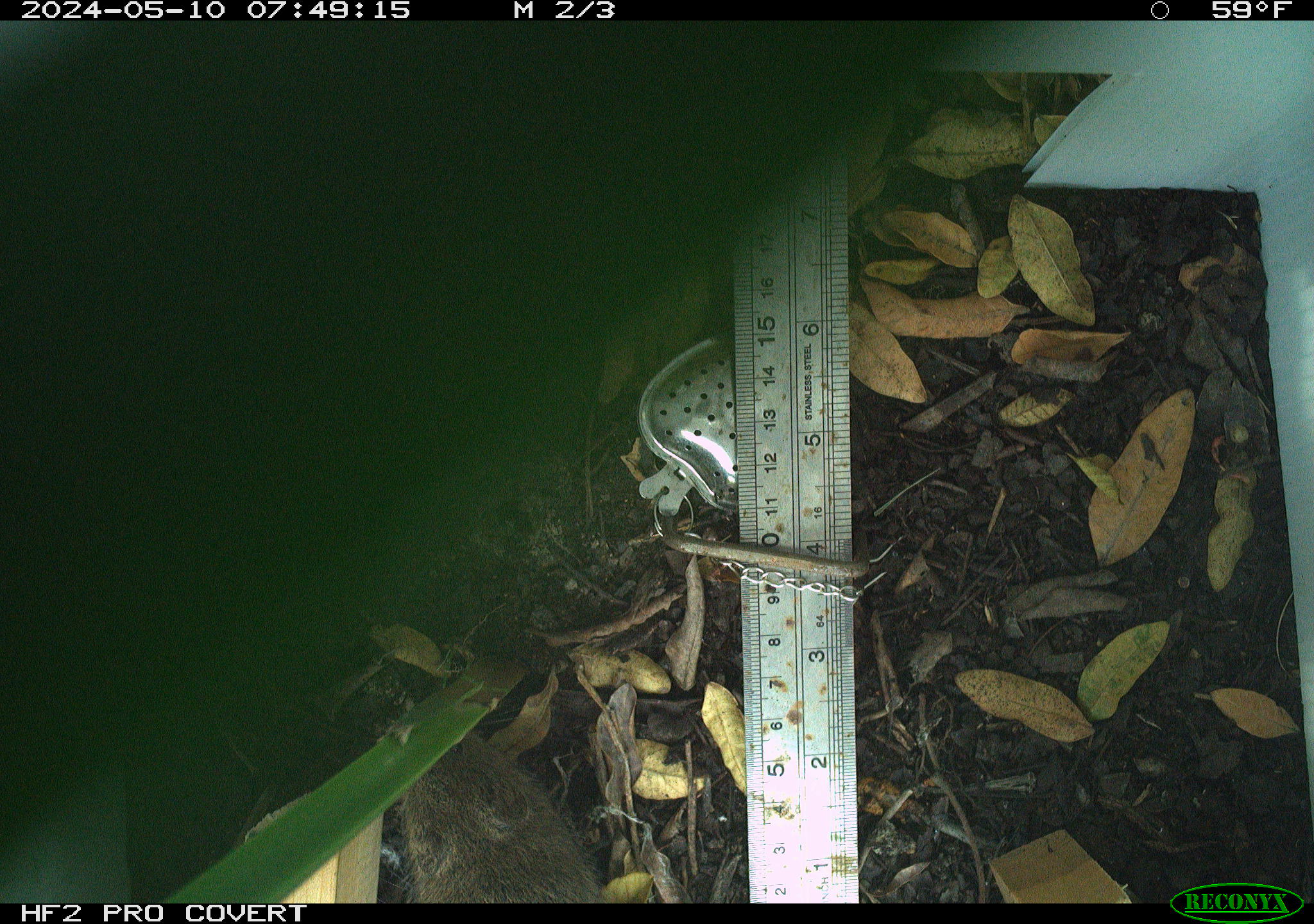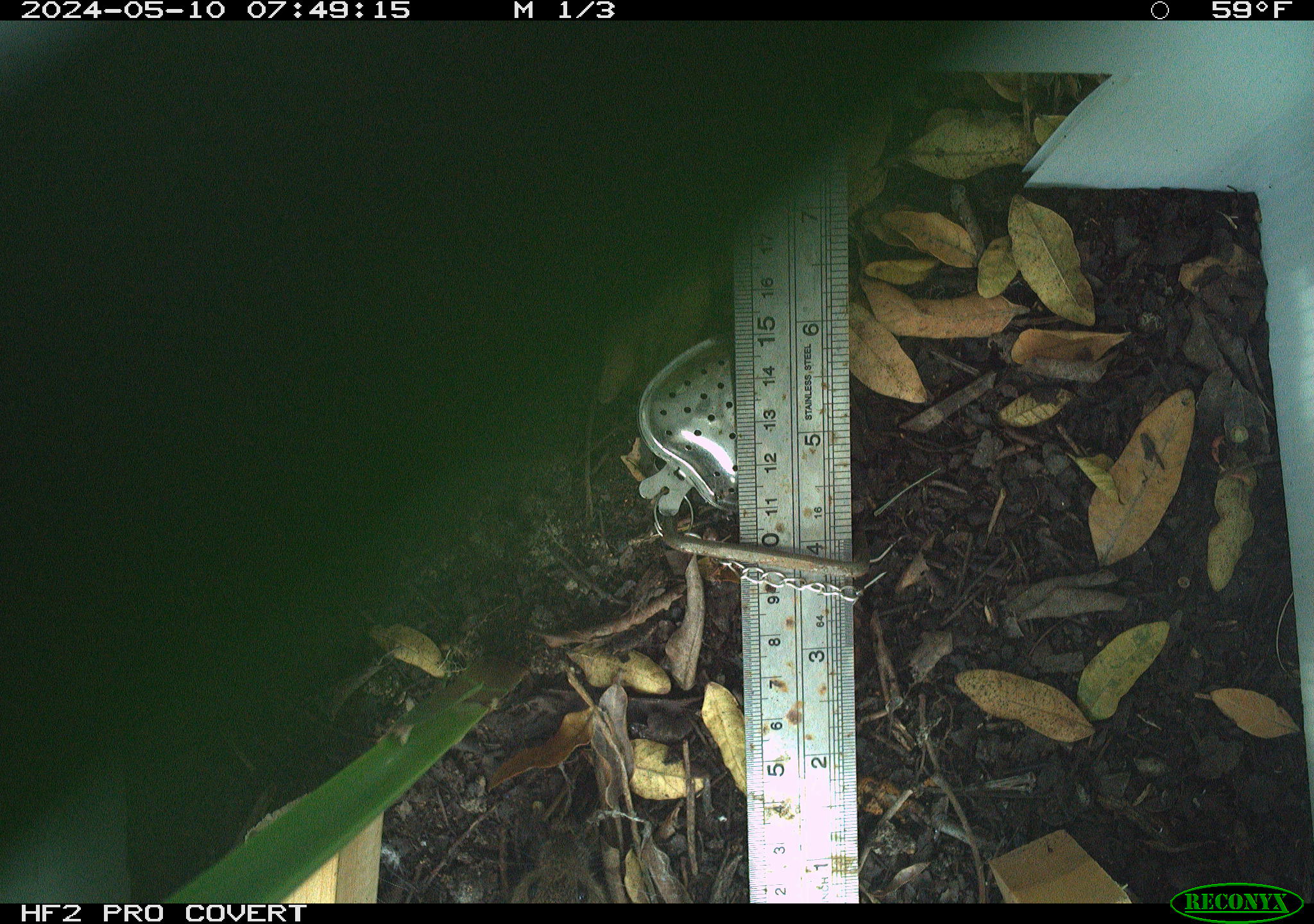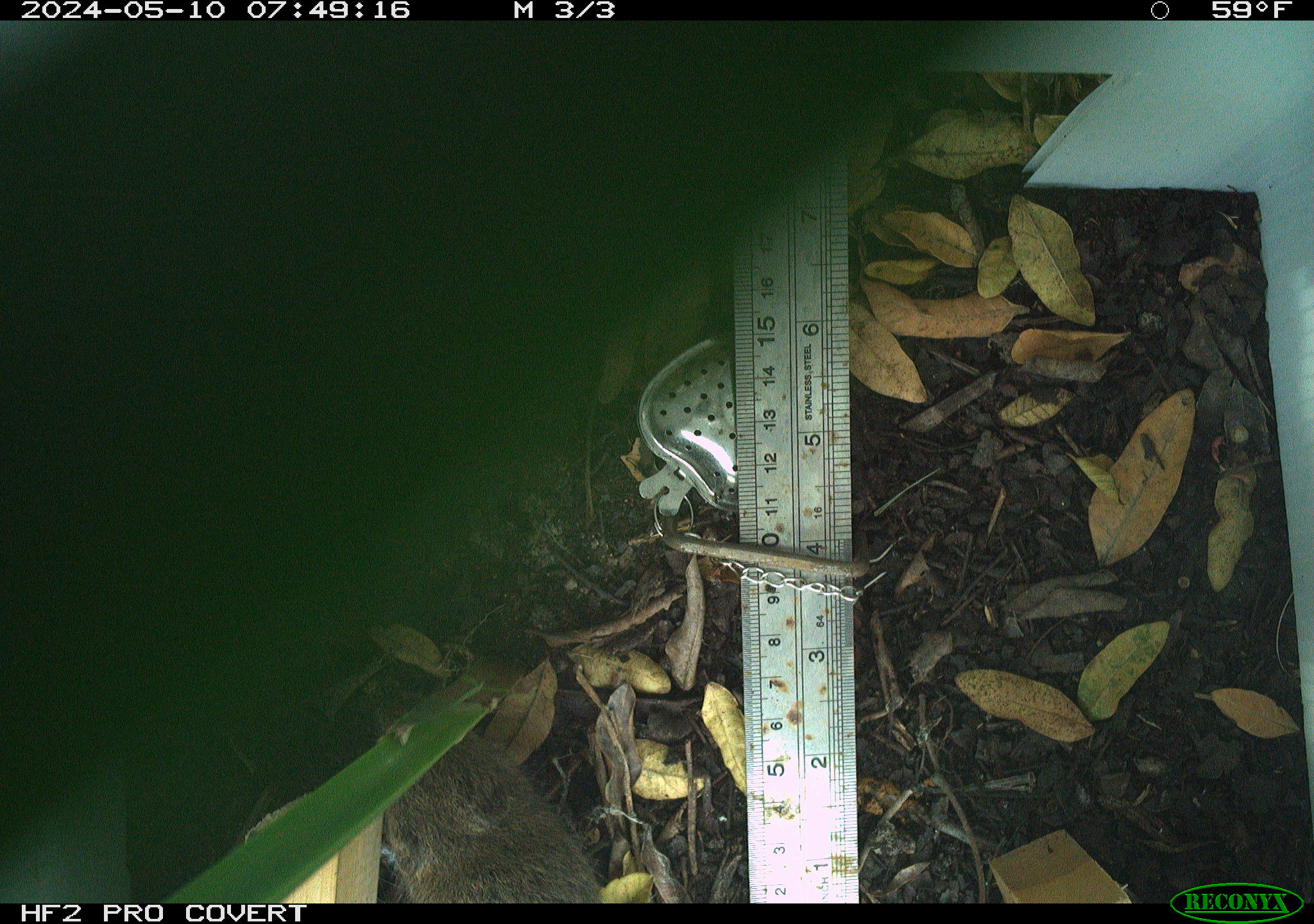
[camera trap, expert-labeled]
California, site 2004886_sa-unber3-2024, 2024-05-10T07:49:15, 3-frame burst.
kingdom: Animalia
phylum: Chordata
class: Mammalia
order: Rodentia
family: Cricetidae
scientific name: Arvicolinae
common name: voles, lemmings, and muskrats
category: arvicolinae subfamily